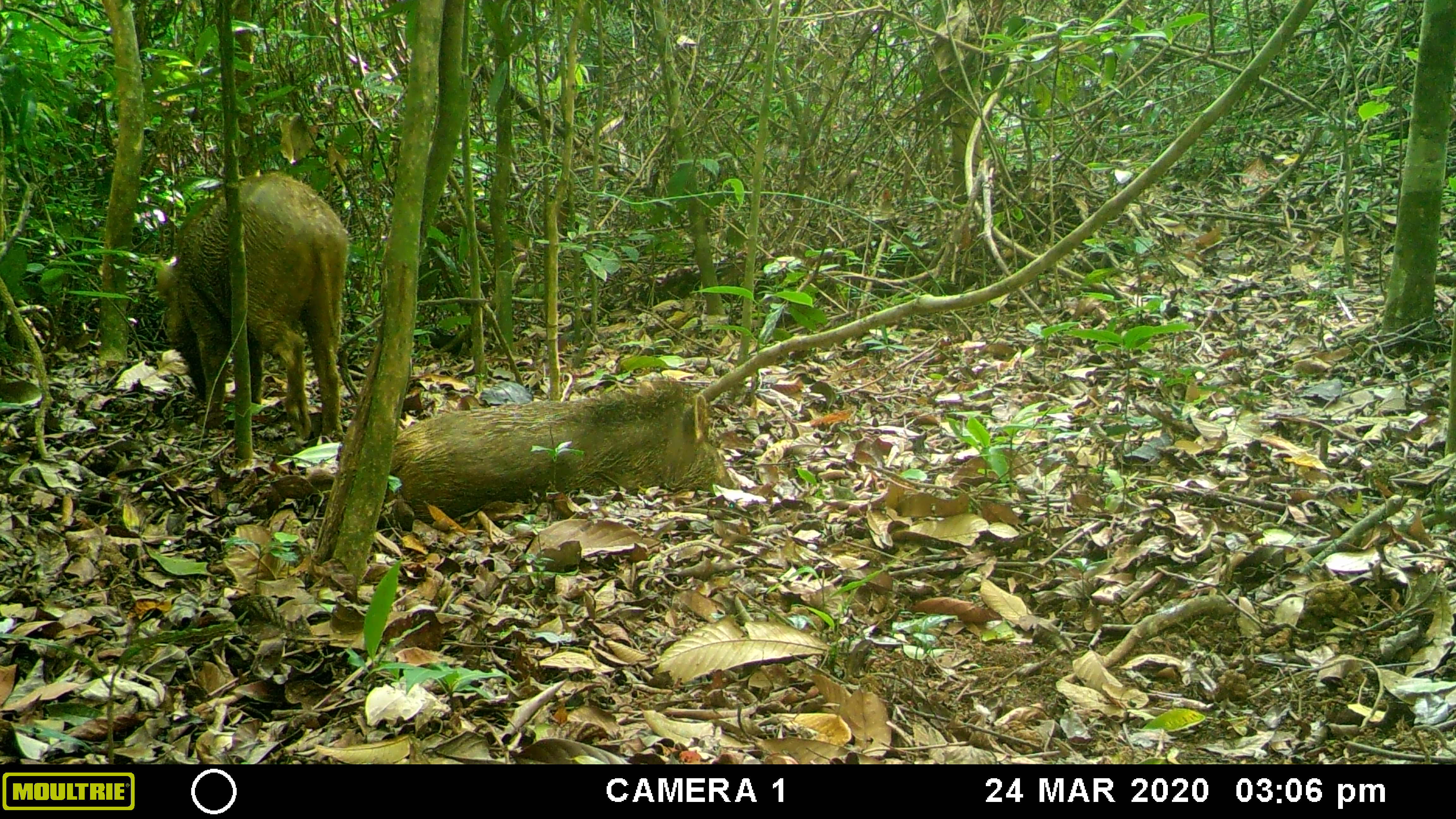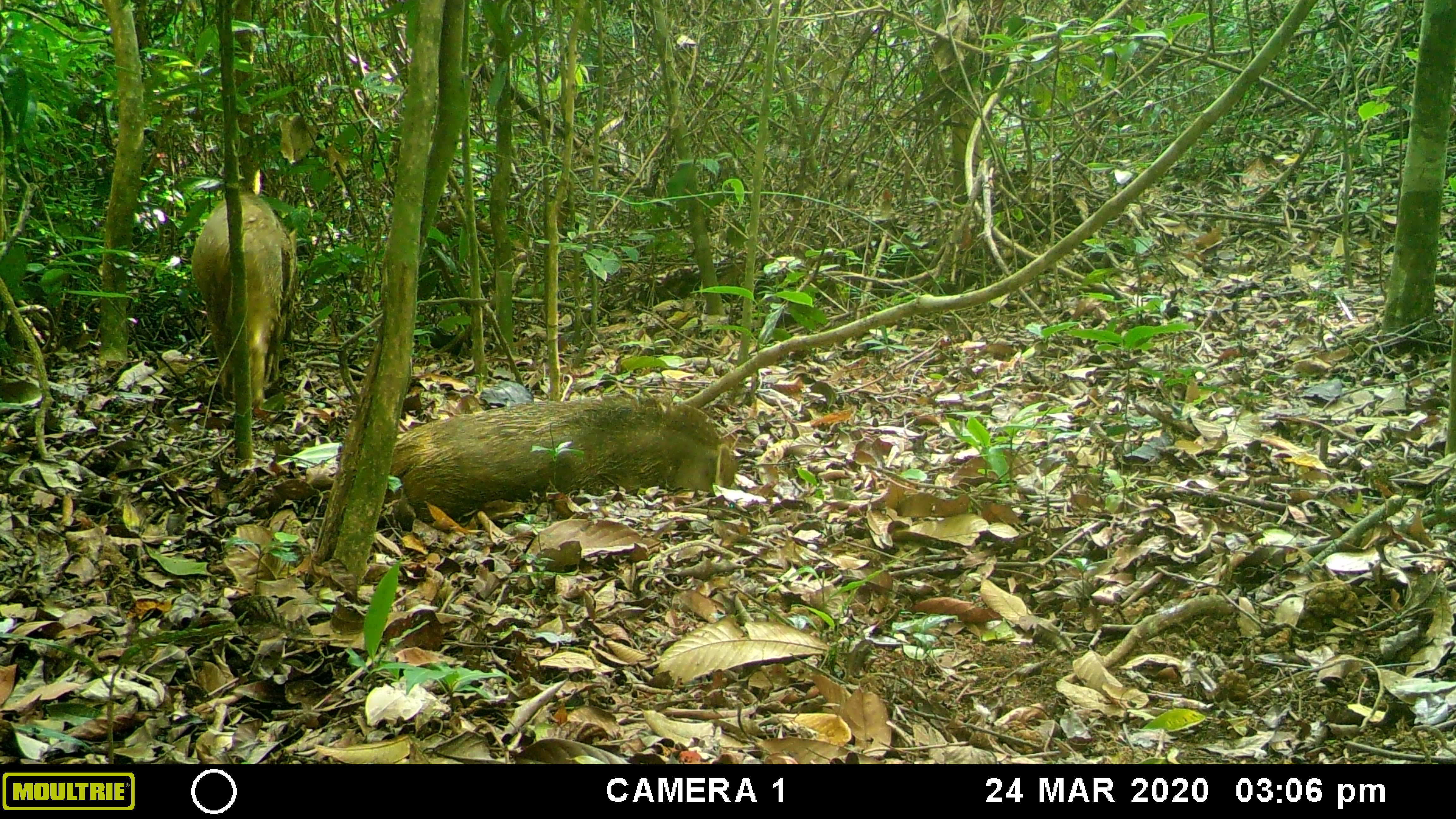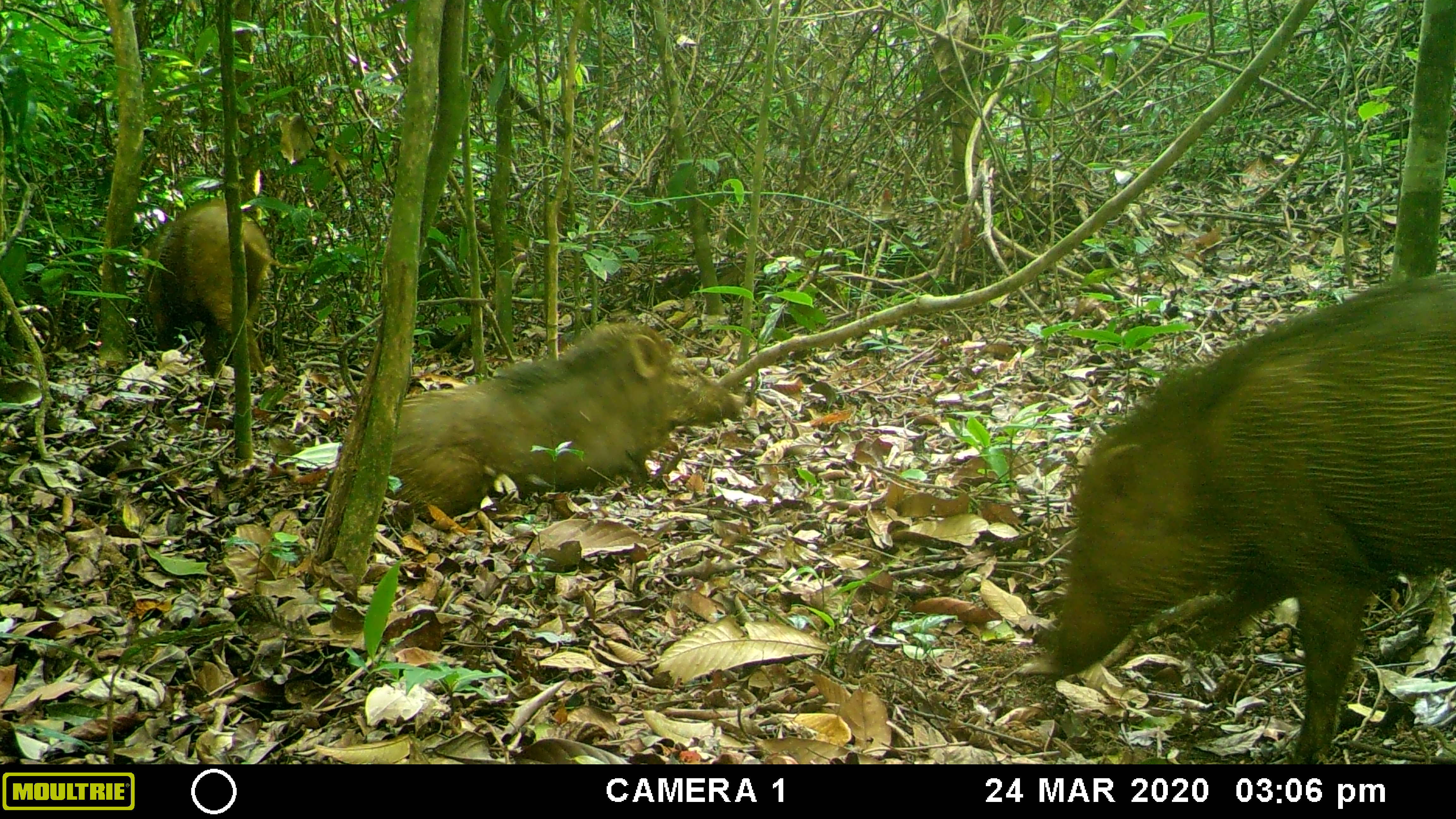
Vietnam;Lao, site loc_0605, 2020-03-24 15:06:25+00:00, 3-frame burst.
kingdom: Animalia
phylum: Chordata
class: Mammalia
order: Artiodactyla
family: Suidae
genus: Sus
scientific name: Sus scrofa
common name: eurasian wild pig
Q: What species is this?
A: Eurasian wild pig (Sus scrofa).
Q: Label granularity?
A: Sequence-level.